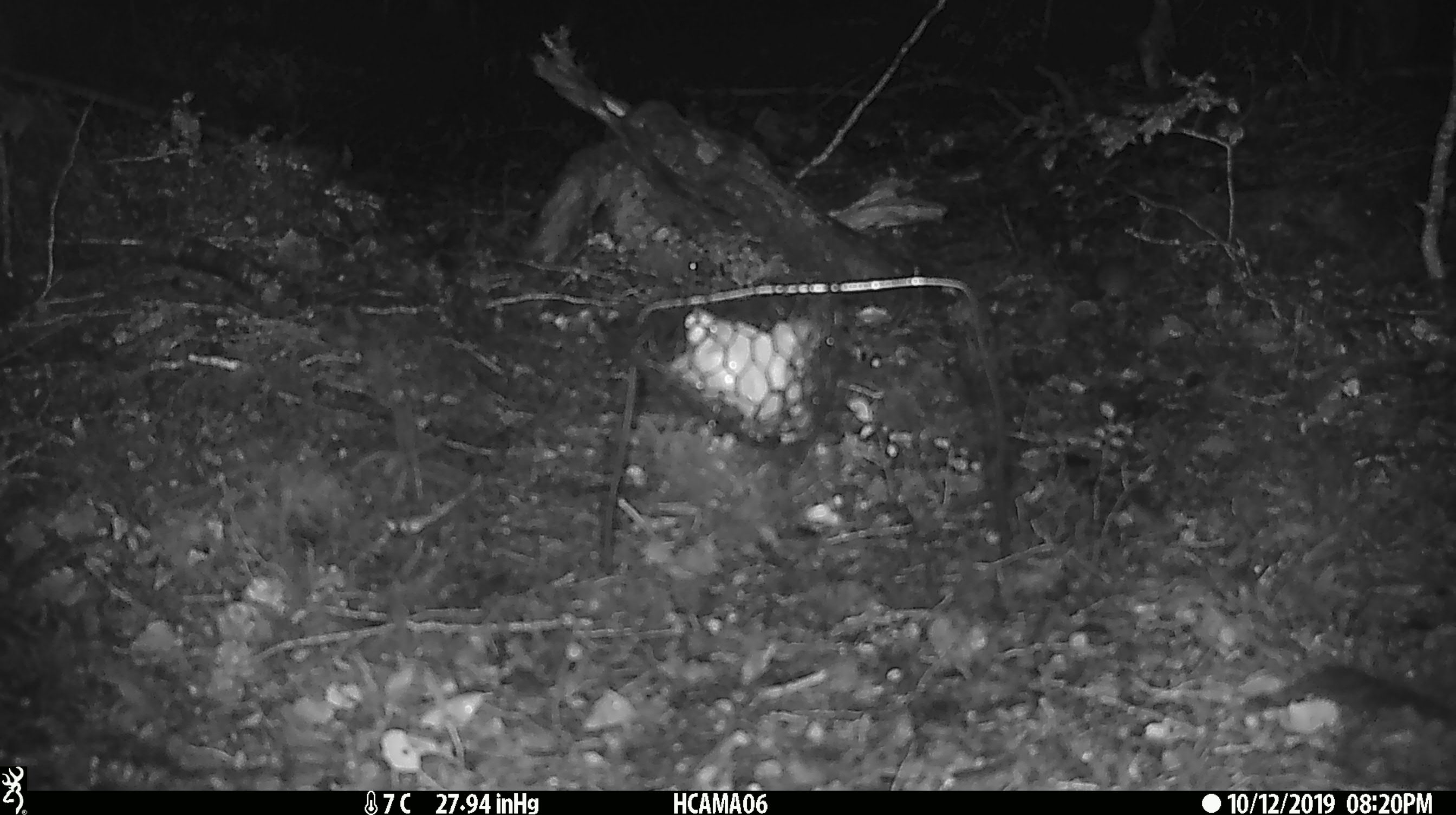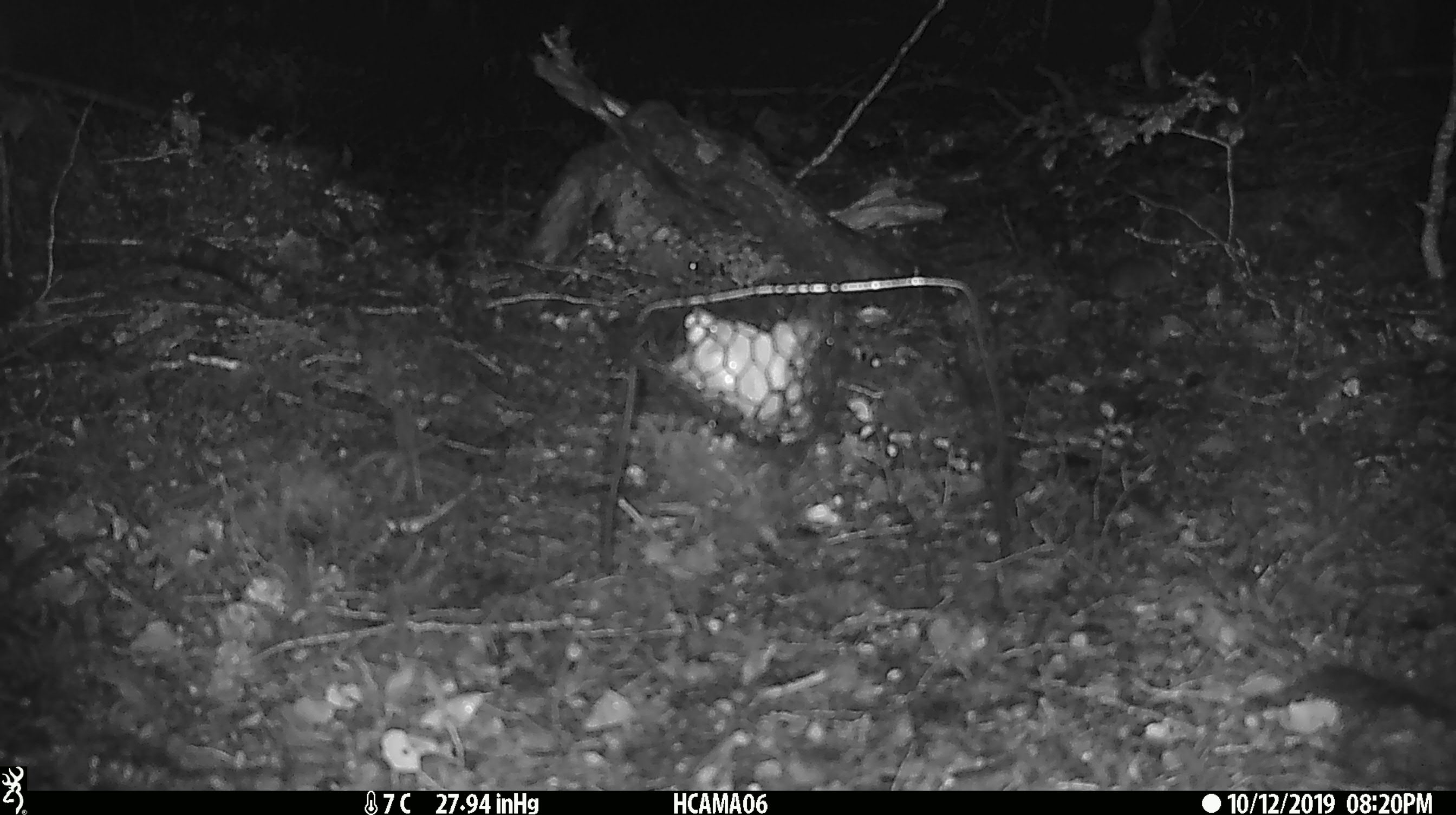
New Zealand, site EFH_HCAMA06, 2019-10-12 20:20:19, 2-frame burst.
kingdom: Animalia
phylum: Chordata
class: Mammalia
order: Rodentia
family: Muridae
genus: Mus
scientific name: Mus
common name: mouse